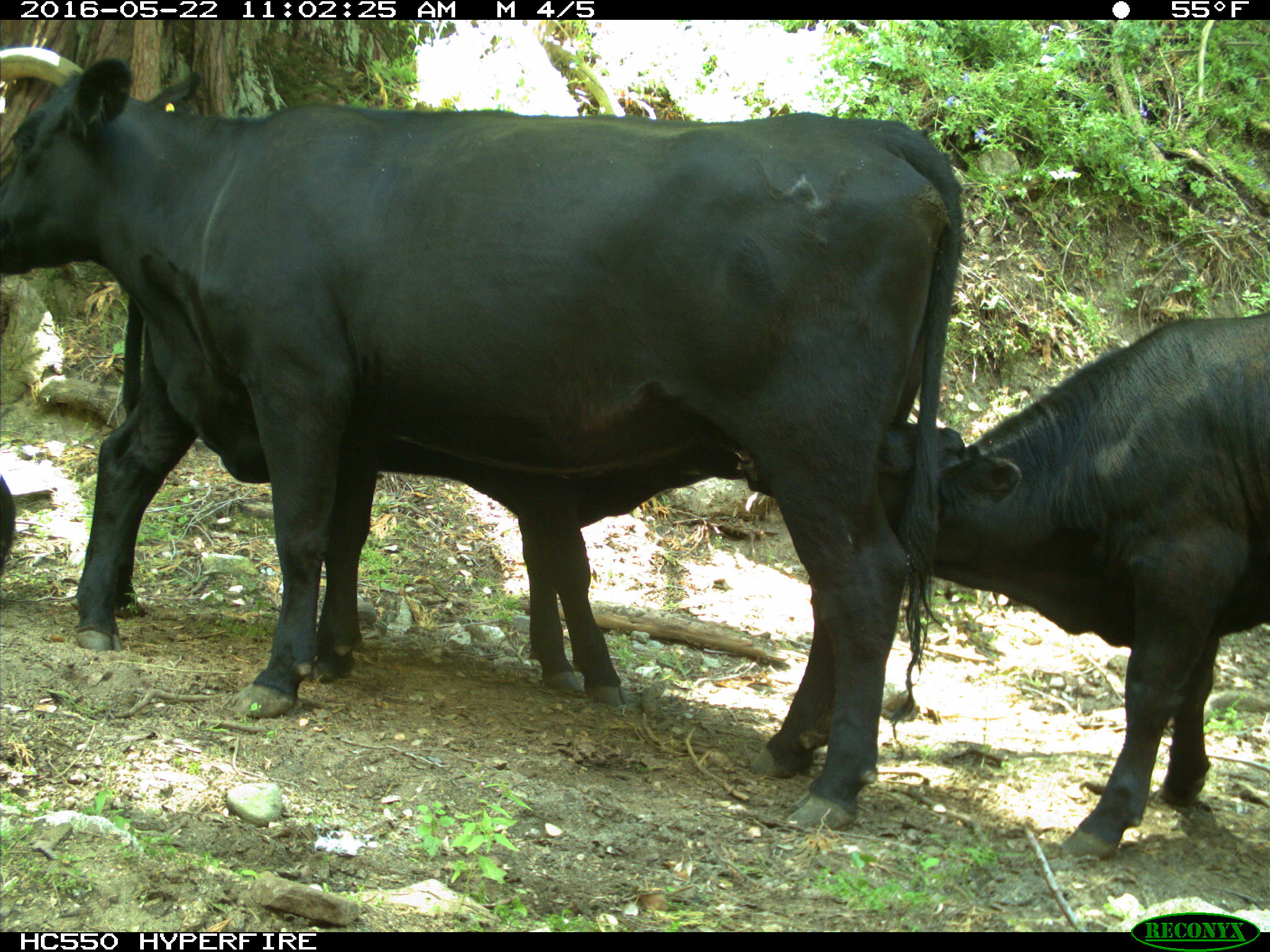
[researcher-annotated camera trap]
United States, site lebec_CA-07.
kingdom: Animalia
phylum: Chordata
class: Mammalia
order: Artiodactyla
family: Bovidae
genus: Bos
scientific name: Bos taurus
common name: domestic cow